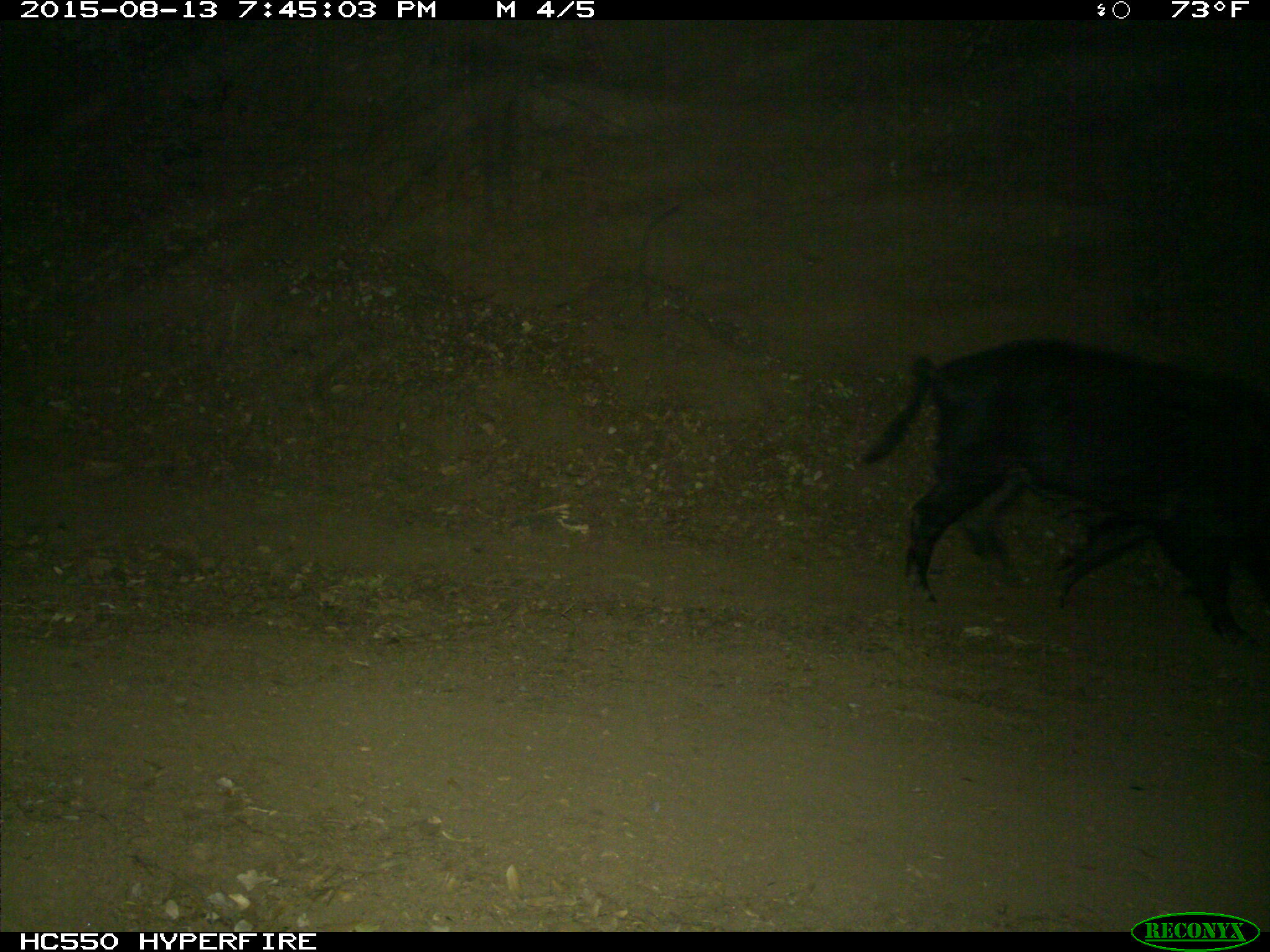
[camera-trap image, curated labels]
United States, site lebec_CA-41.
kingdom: Animalia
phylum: Chordata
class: Mammalia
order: Artiodactyla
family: Suidae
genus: Sus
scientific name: Sus scrofa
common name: wild boar